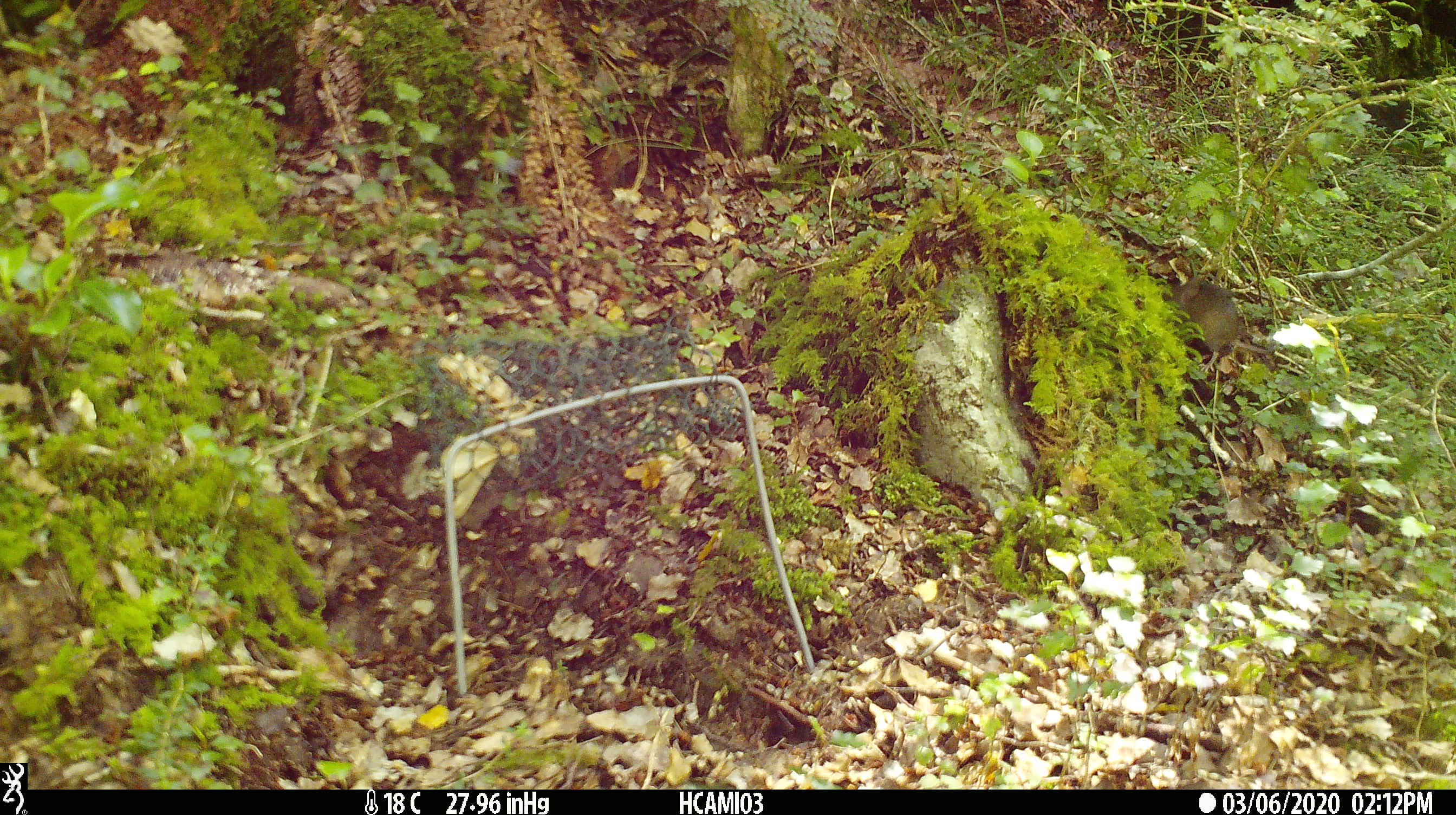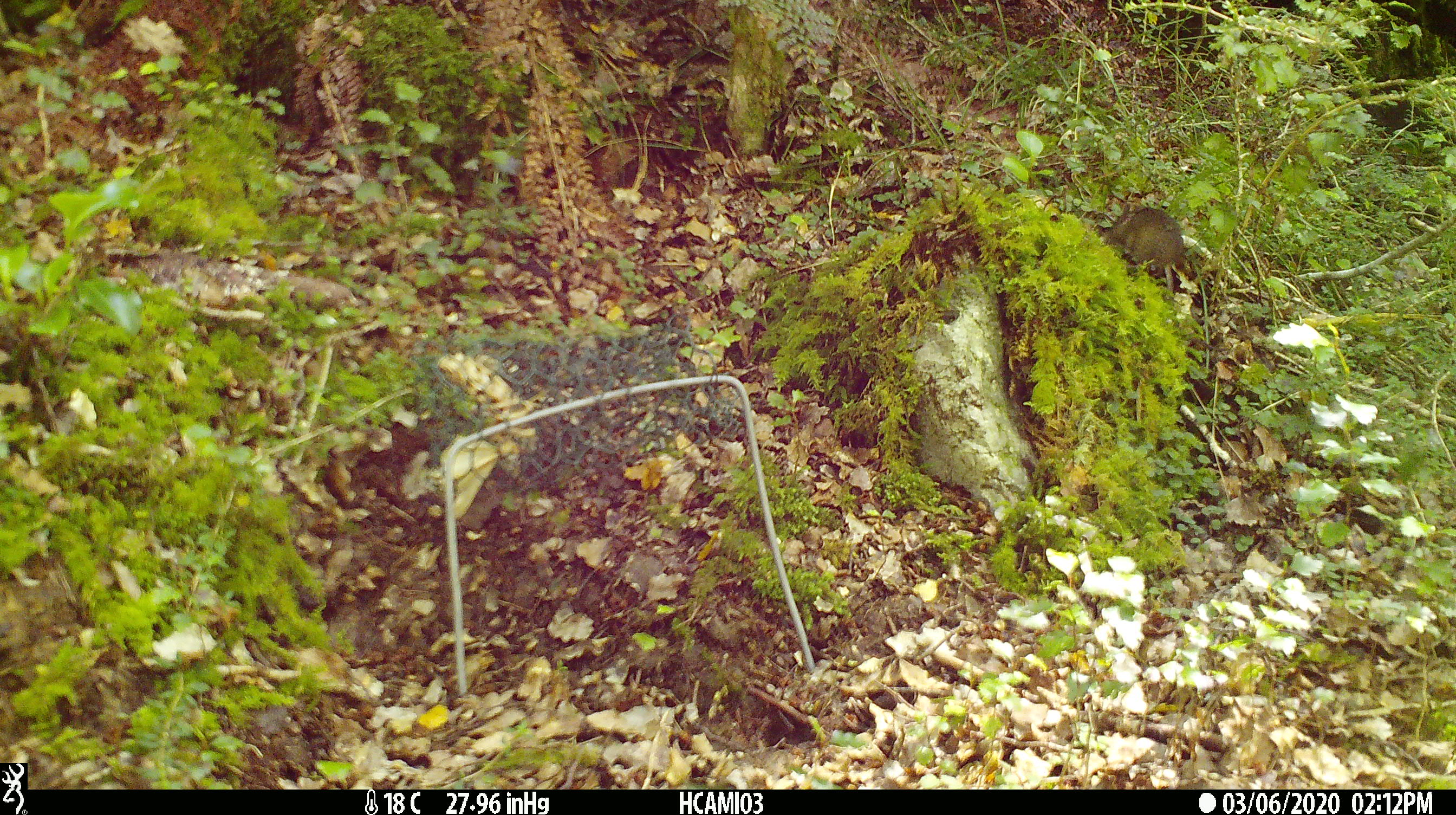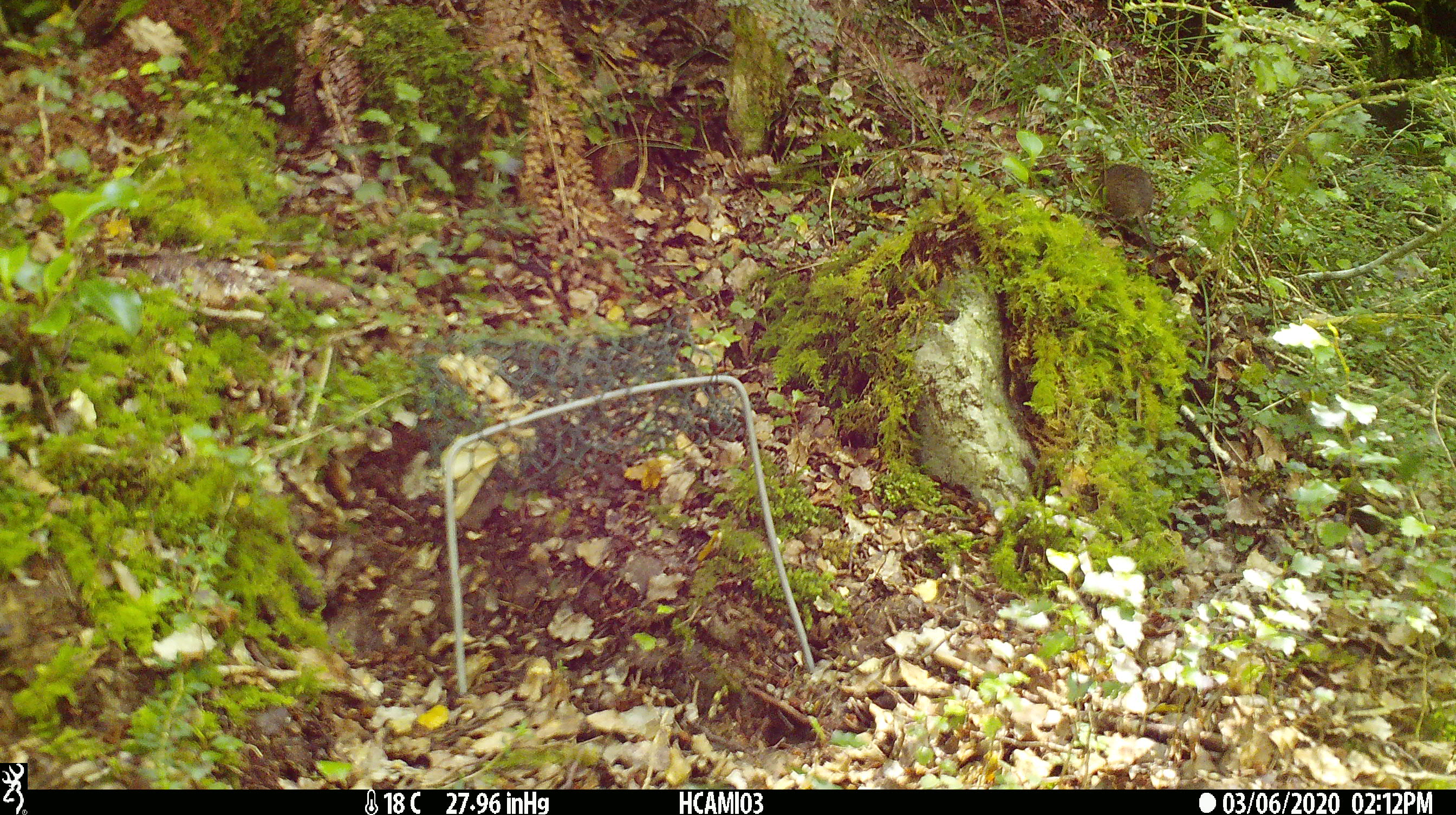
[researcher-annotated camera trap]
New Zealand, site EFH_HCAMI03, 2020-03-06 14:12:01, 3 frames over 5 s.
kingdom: Animalia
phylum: Chordata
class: Mammalia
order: Rodentia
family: Muridae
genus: Mus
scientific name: Mus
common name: mouse